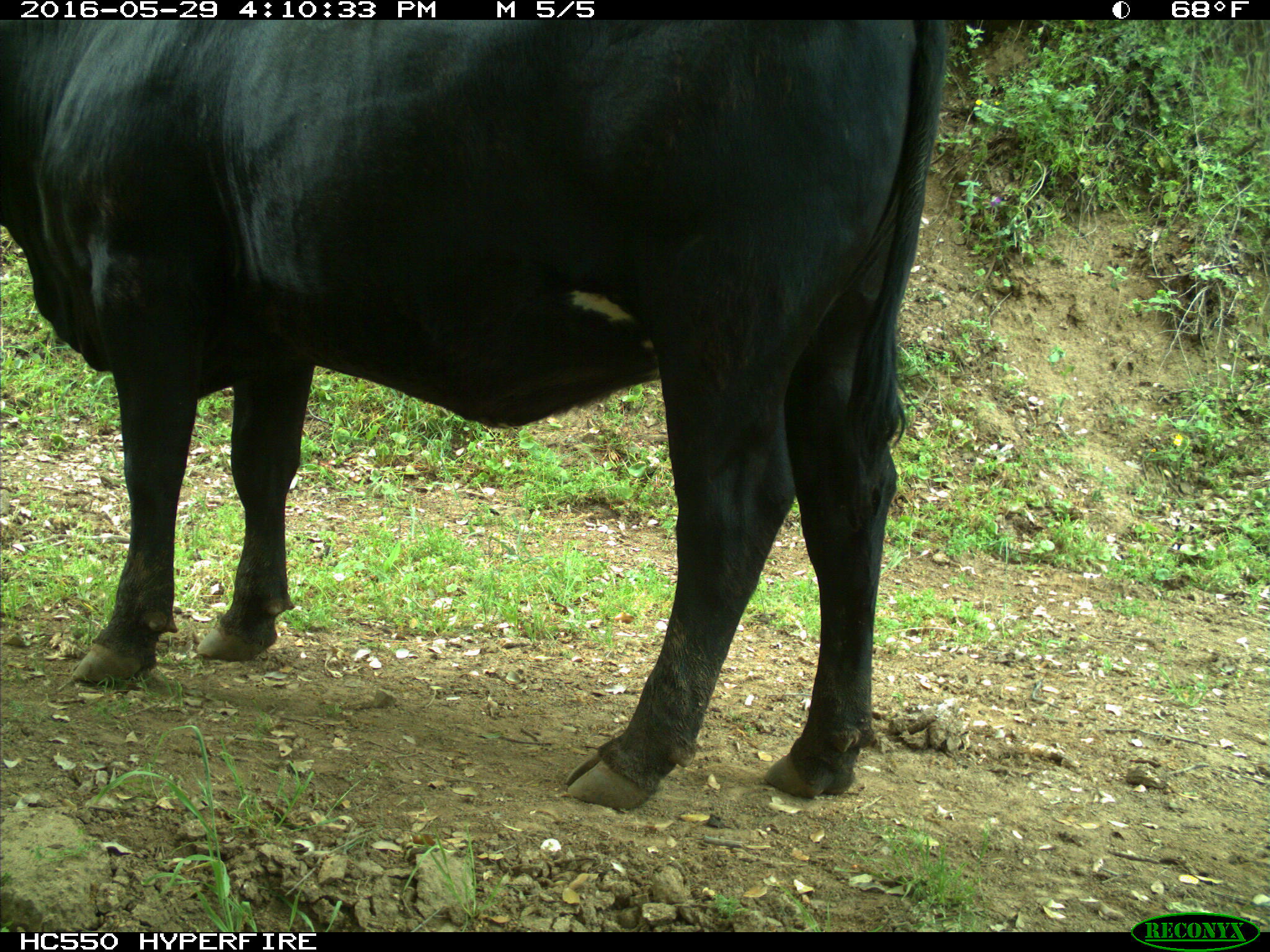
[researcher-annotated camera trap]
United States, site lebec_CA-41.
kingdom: Animalia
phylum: Chordata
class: Mammalia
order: Artiodactyla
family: Bovidae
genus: Bos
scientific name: Bos taurus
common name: domestic cow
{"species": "Bos taurus (domestic cow)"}